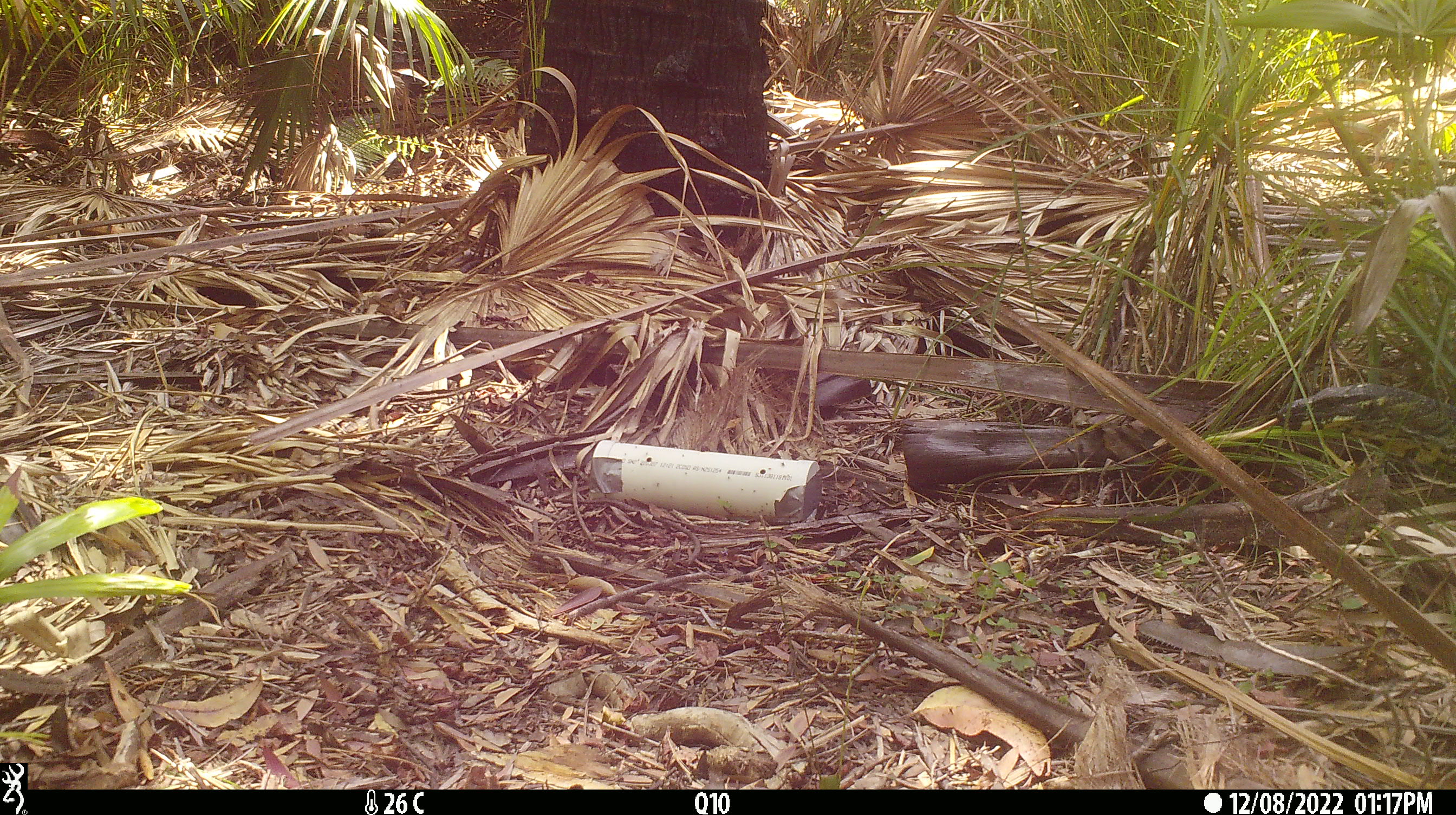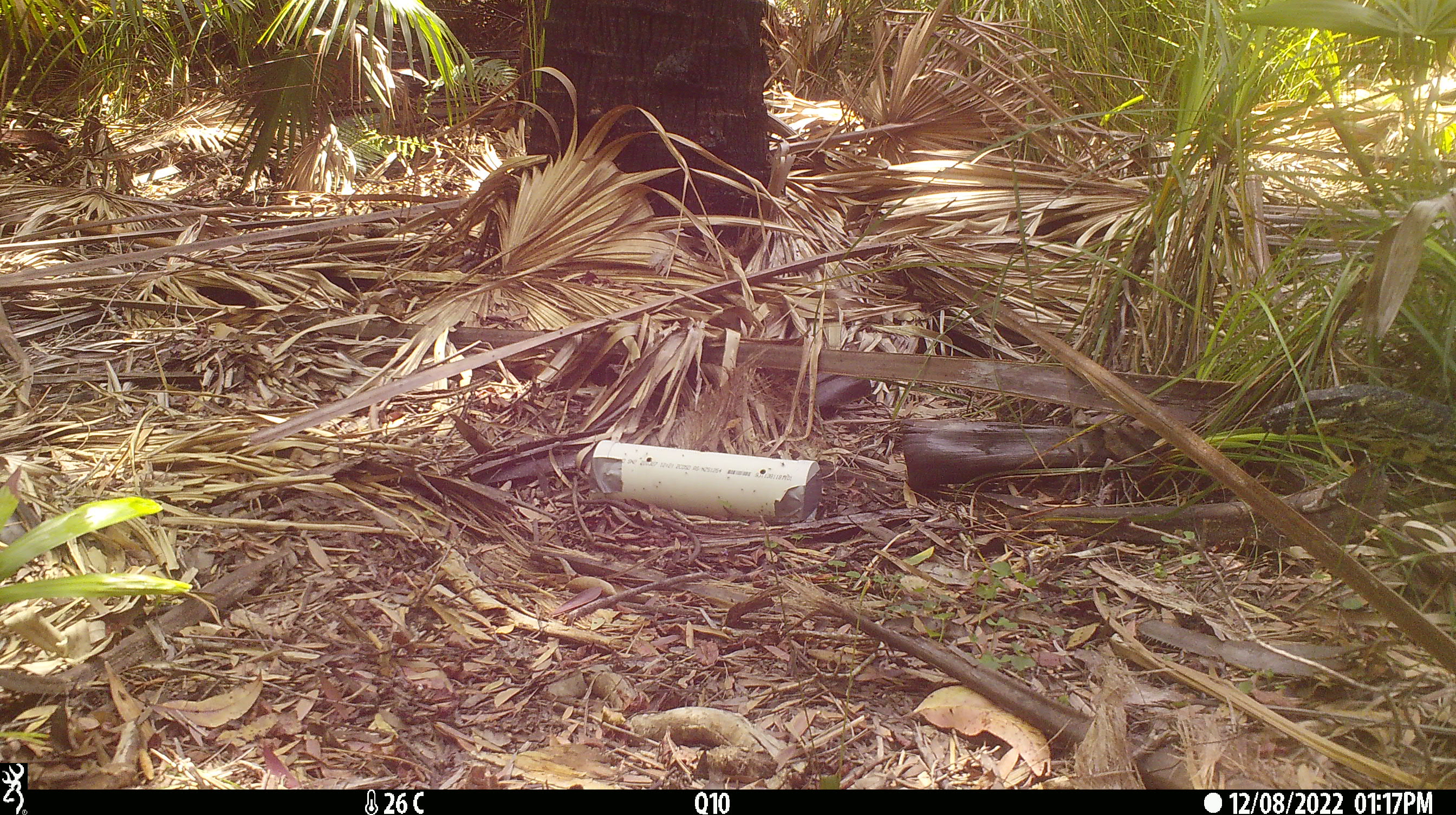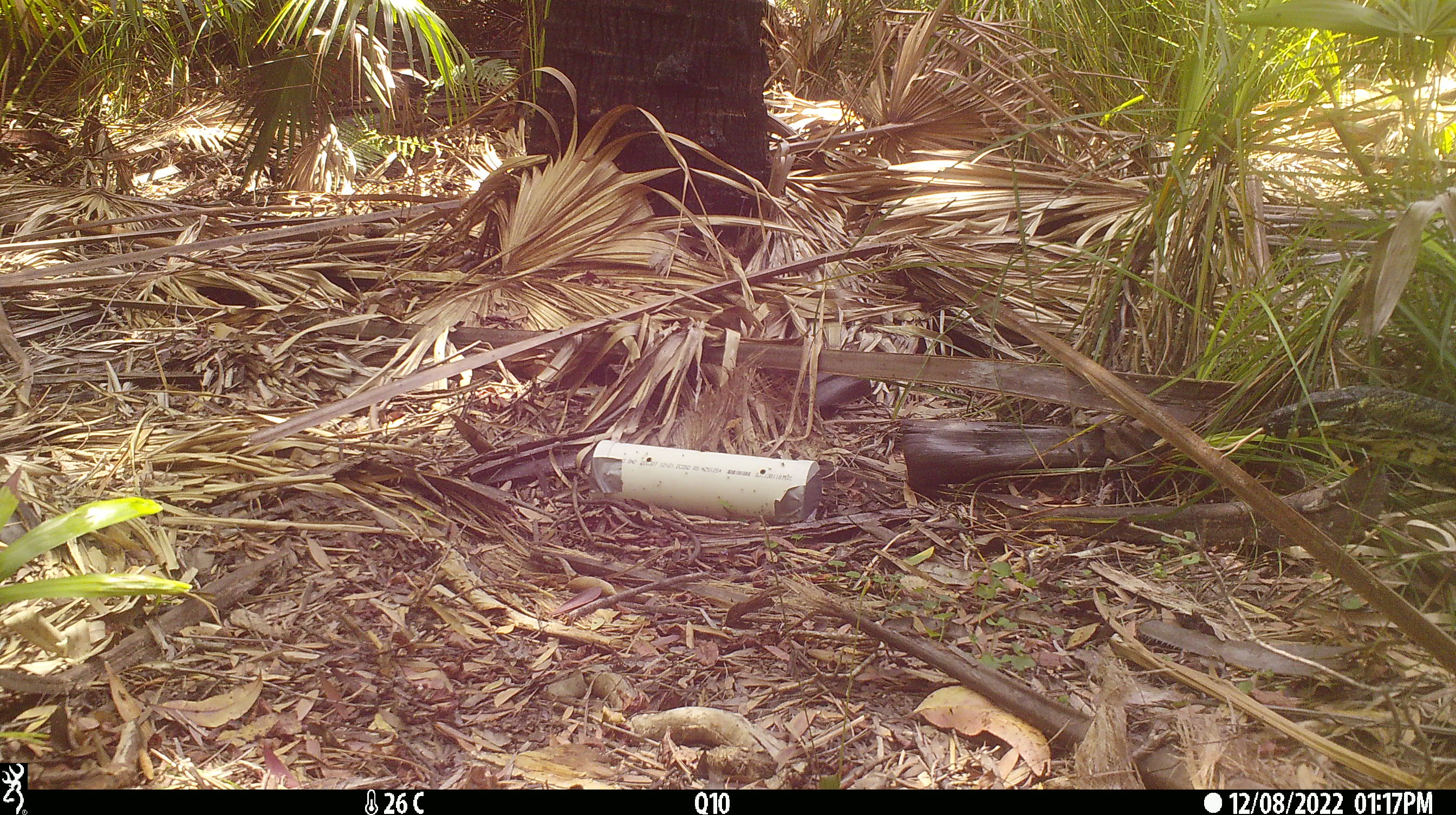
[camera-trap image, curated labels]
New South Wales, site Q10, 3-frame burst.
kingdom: Animalia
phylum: Chordata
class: Reptilia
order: Squamata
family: Varanidae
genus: Varanus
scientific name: Varanus varius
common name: lace monitor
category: goanna